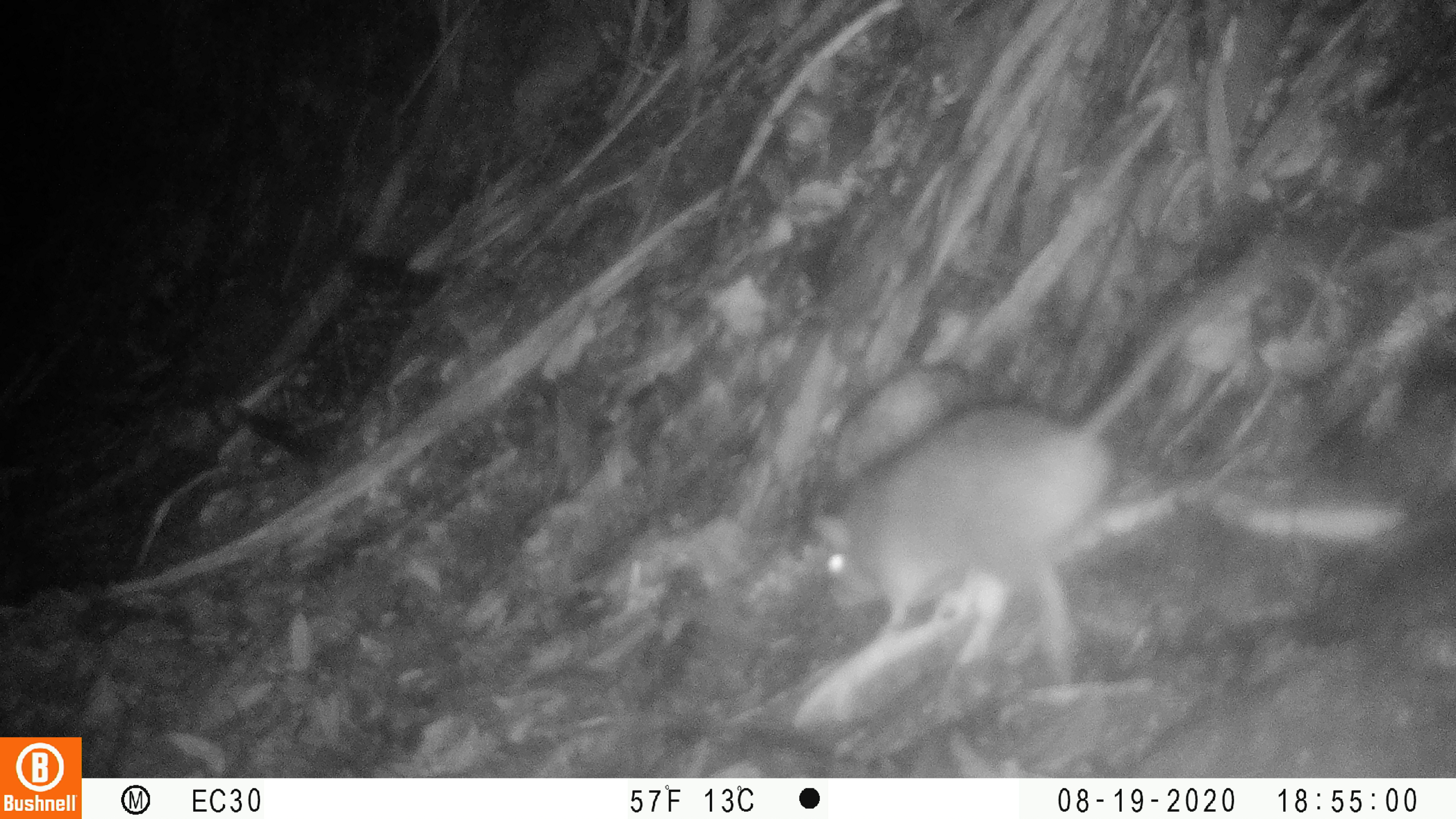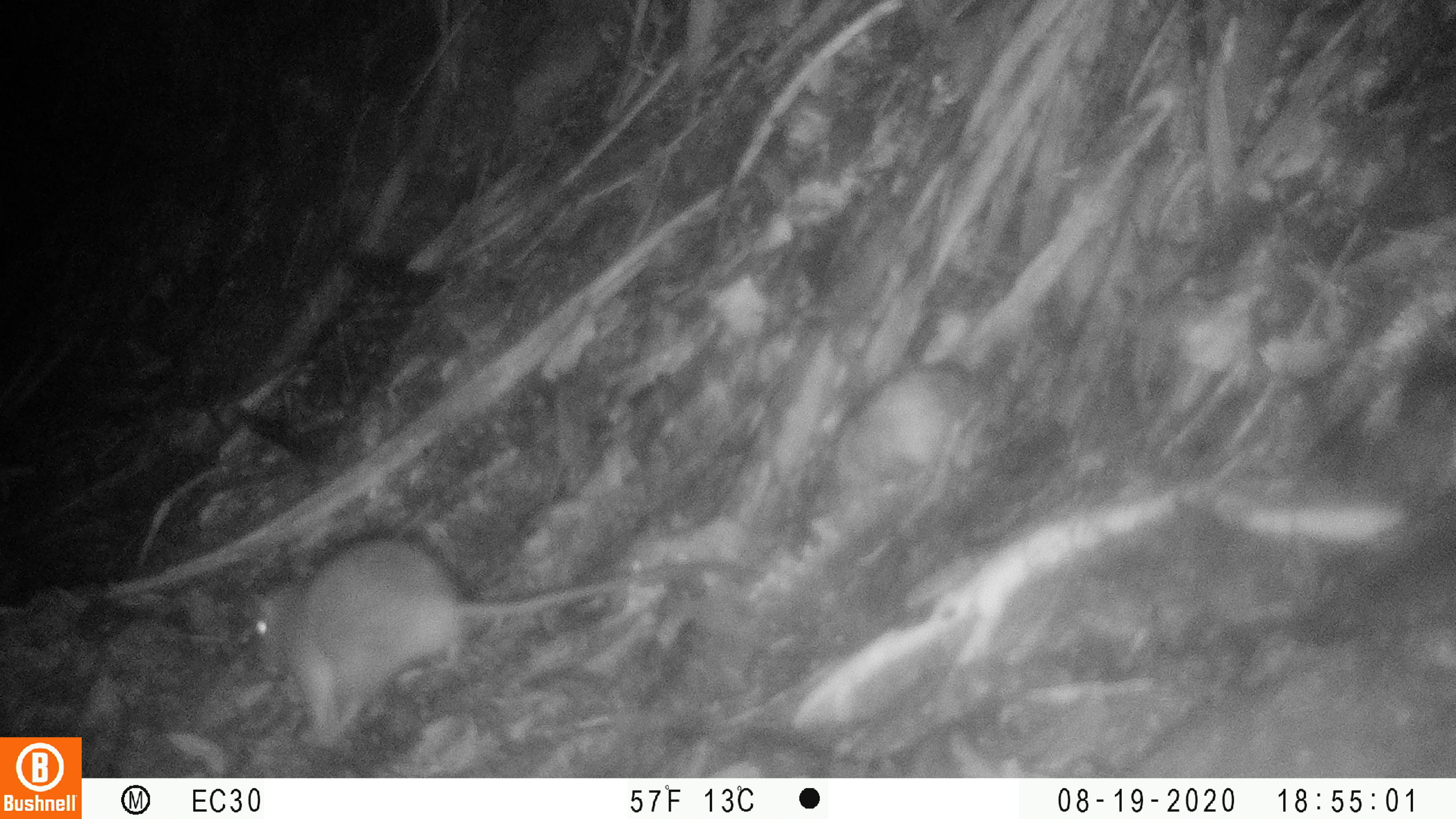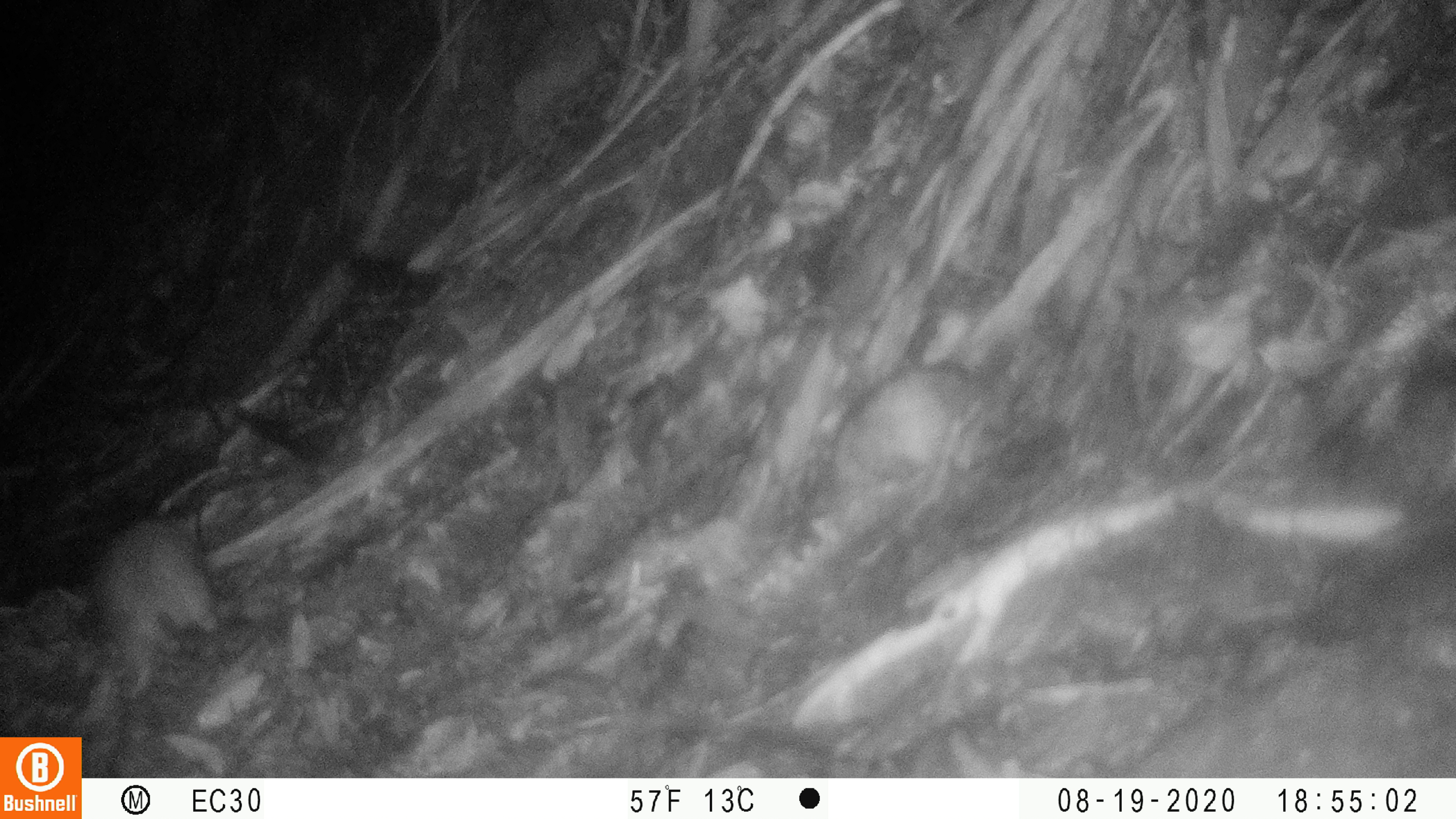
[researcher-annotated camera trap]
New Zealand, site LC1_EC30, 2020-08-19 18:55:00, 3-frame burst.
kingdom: Animalia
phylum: Chordata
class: Mammalia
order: Rodentia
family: Muridae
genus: Rattus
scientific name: Rattus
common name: rat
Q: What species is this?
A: Rat (Rattus).